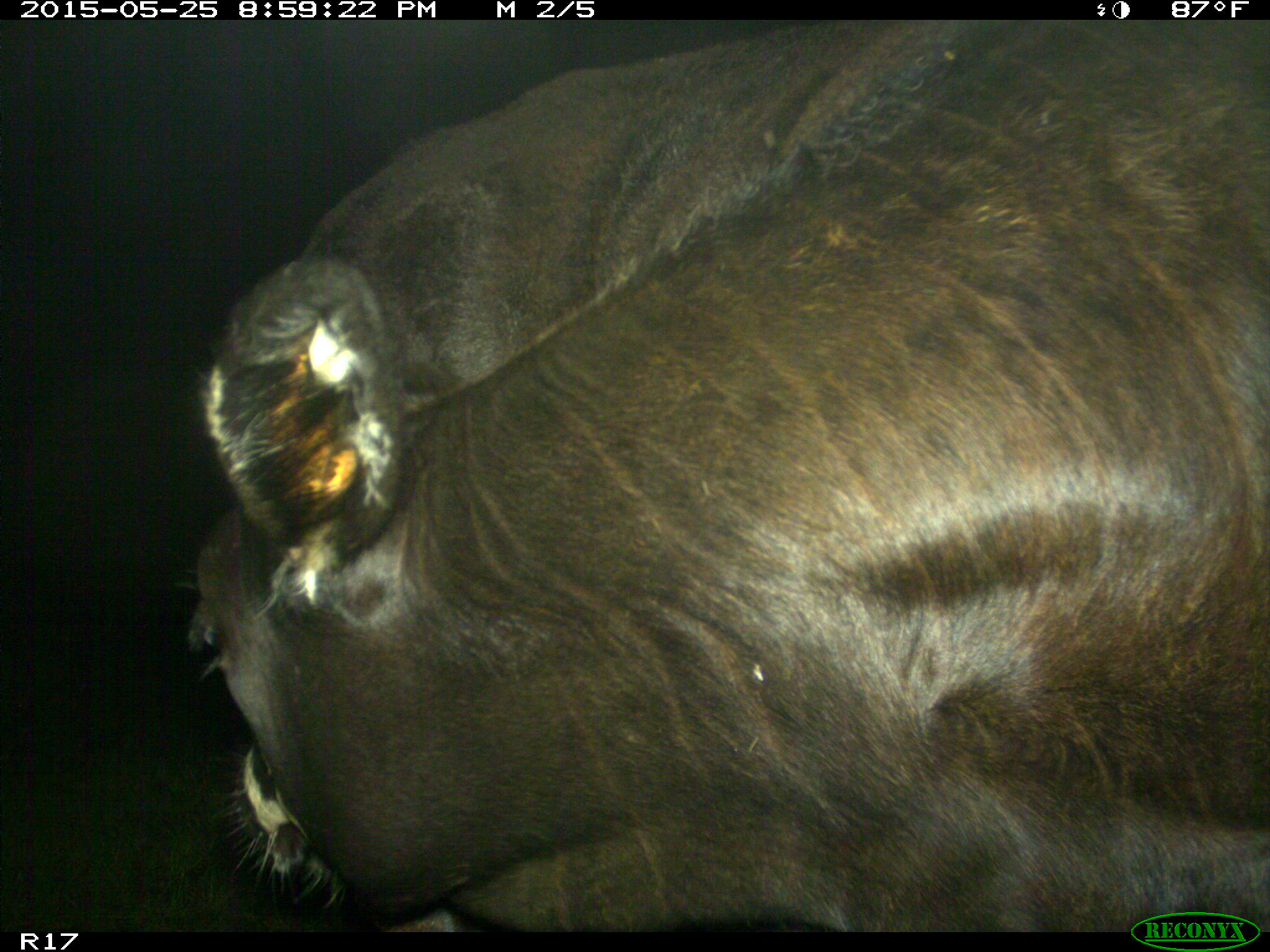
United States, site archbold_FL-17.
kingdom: Animalia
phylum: Chordata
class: Mammalia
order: Artiodactyla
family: Bovidae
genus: Bos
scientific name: Bos taurus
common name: domestic cow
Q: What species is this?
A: Bos taurus (domestic cow).